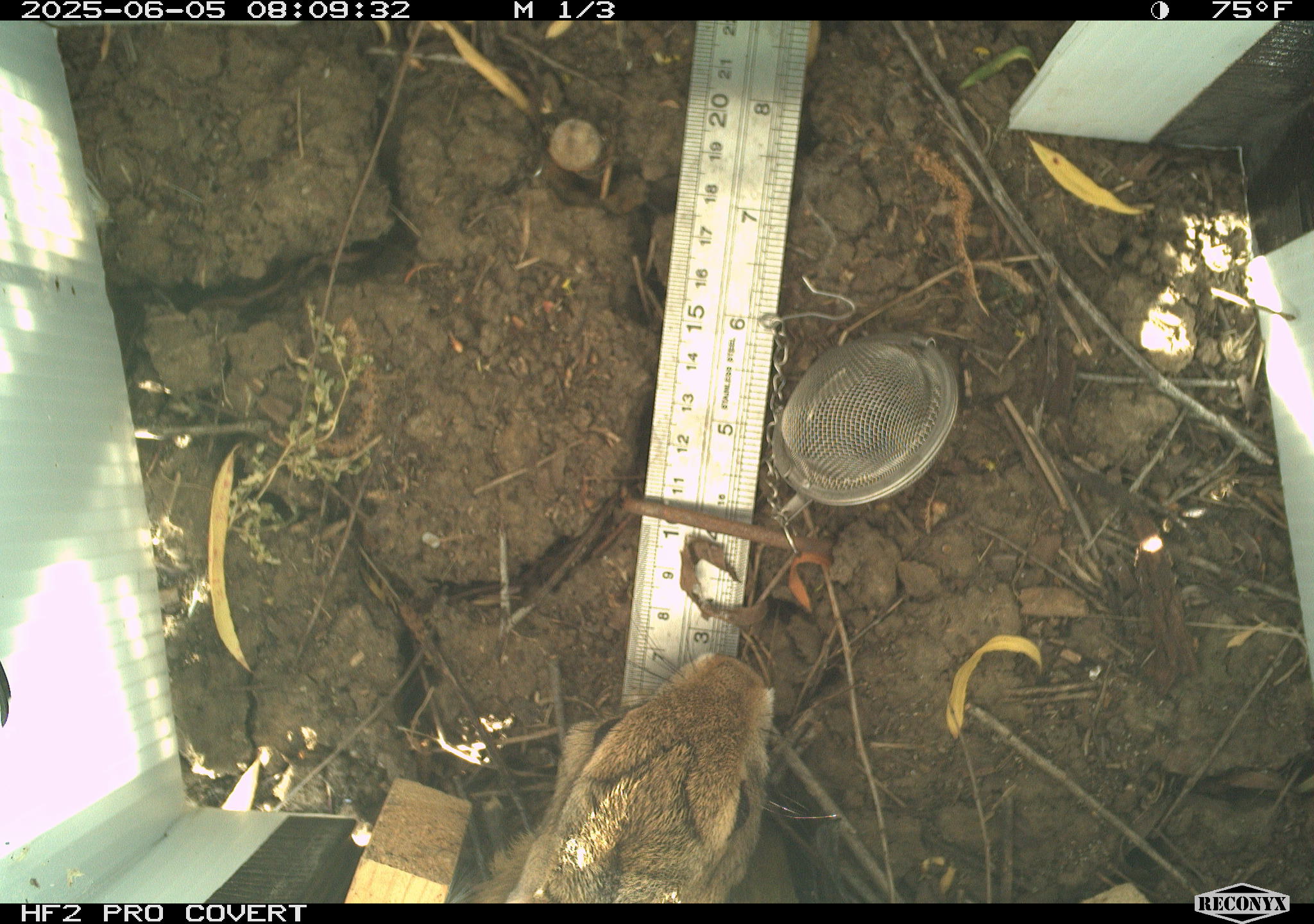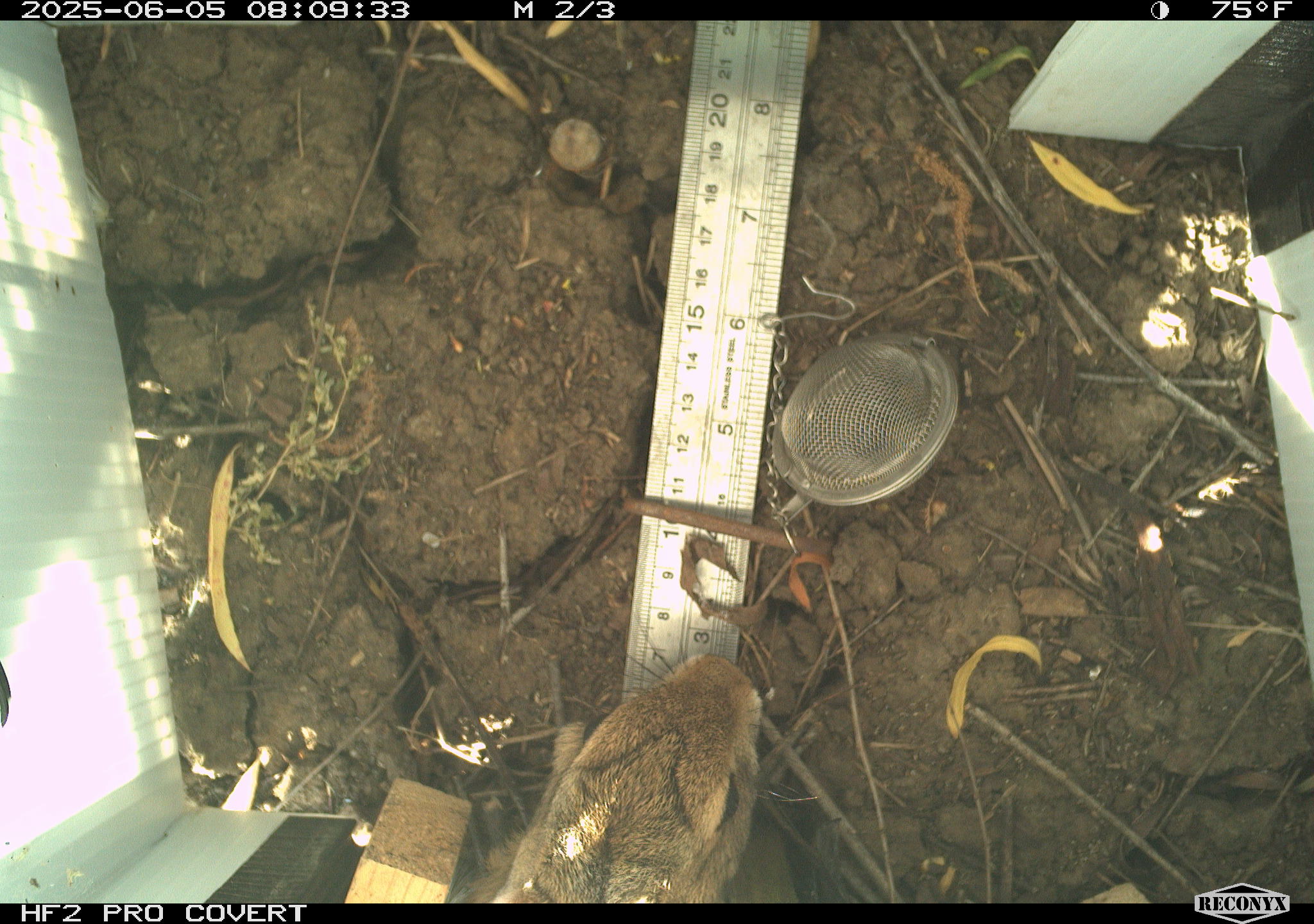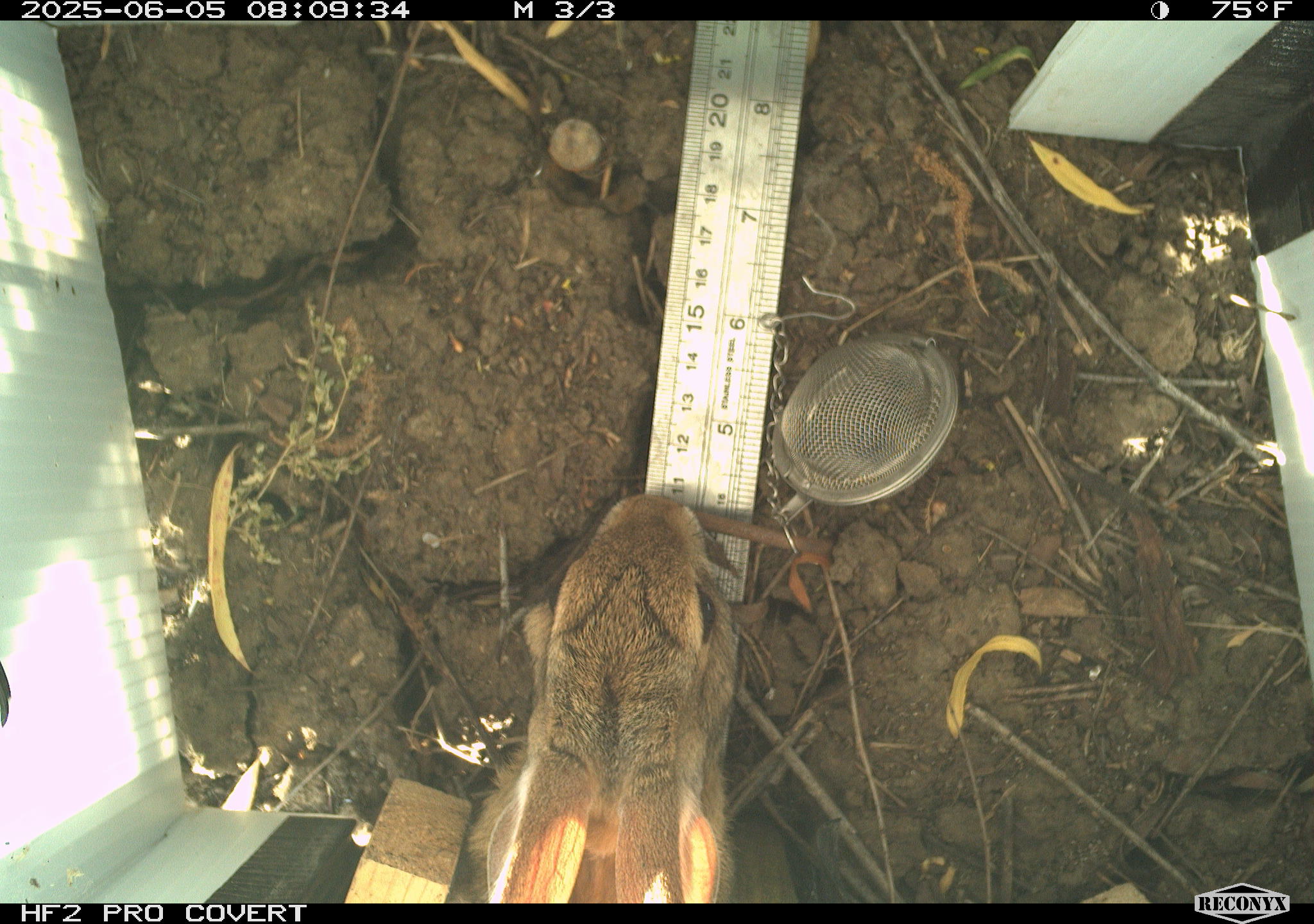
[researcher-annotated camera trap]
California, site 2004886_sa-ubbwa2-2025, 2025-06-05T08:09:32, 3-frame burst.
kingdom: Animalia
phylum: Chordata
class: Mammalia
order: Lagomorpha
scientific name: Lagomorpha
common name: hares, rabbits, and pikas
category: lagomorpha order